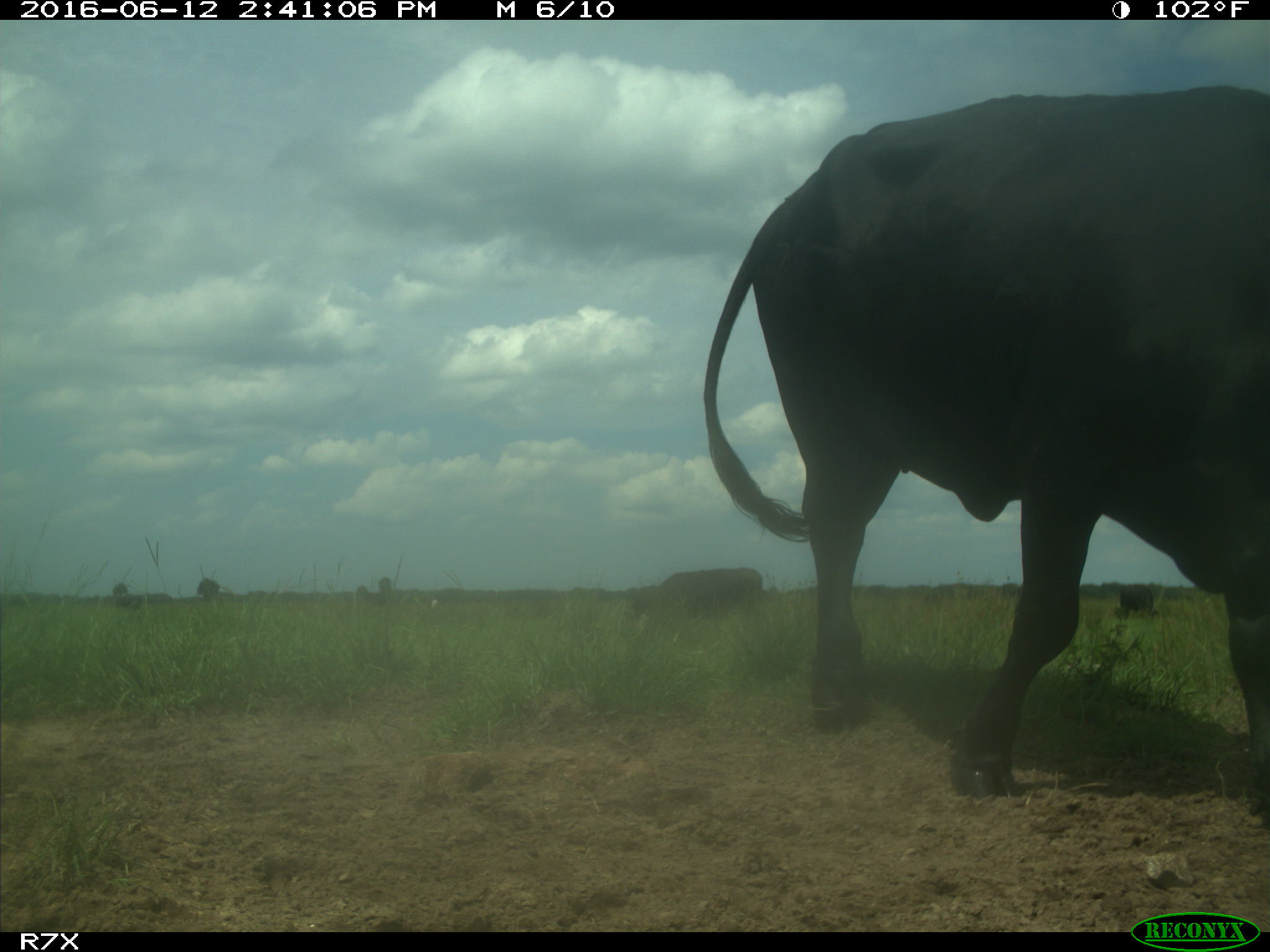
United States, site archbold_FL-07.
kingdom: Animalia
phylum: Chordata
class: Mammalia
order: Artiodactyla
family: Bovidae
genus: Bos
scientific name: Bos taurus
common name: domestic cow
Bos taurus (domestic cow).